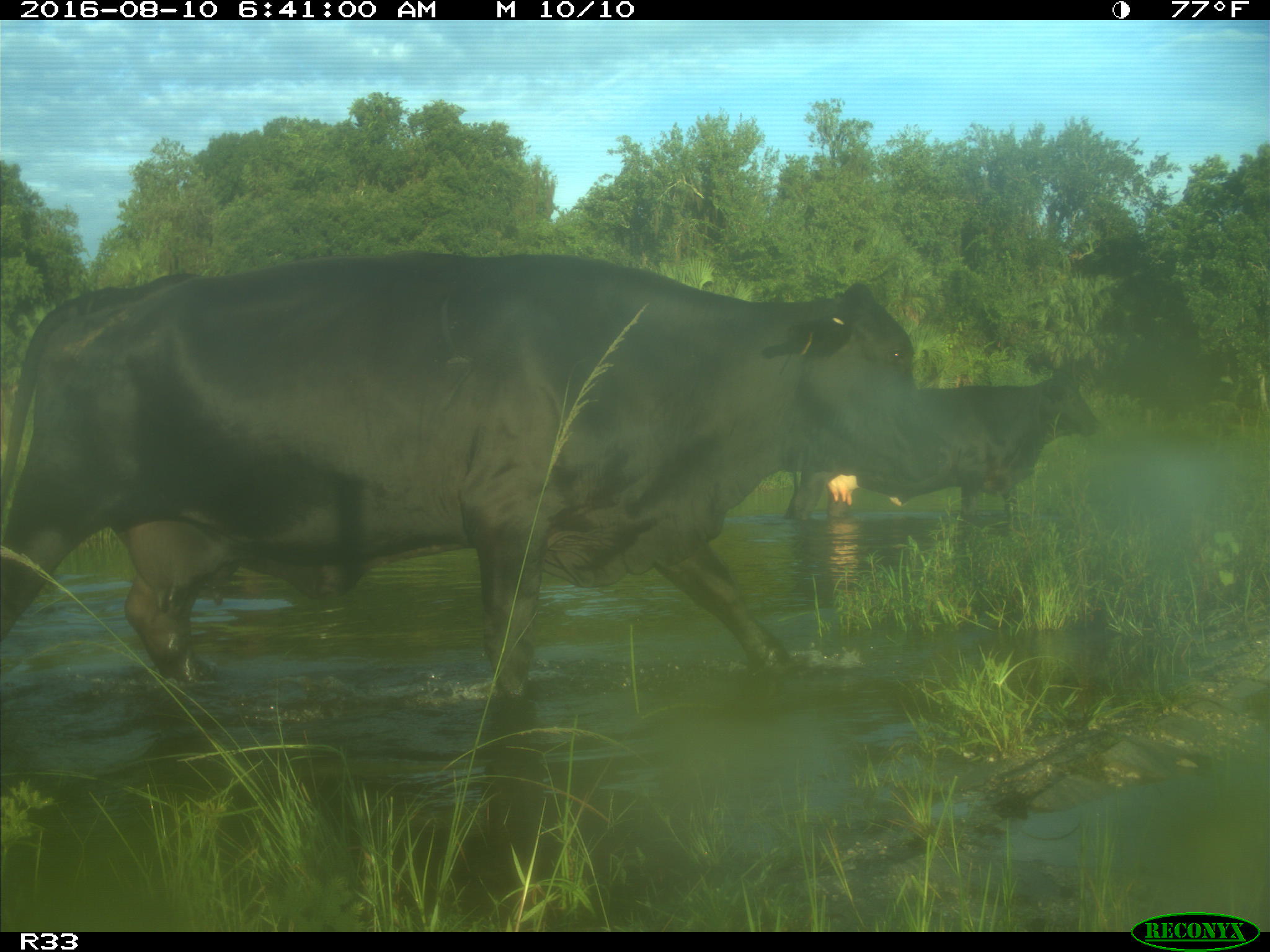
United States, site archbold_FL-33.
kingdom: Animalia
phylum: Chordata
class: Mammalia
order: Artiodactyla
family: Bovidae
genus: Bos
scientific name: Bos taurus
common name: domestic cow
Bos taurus (domestic cow).